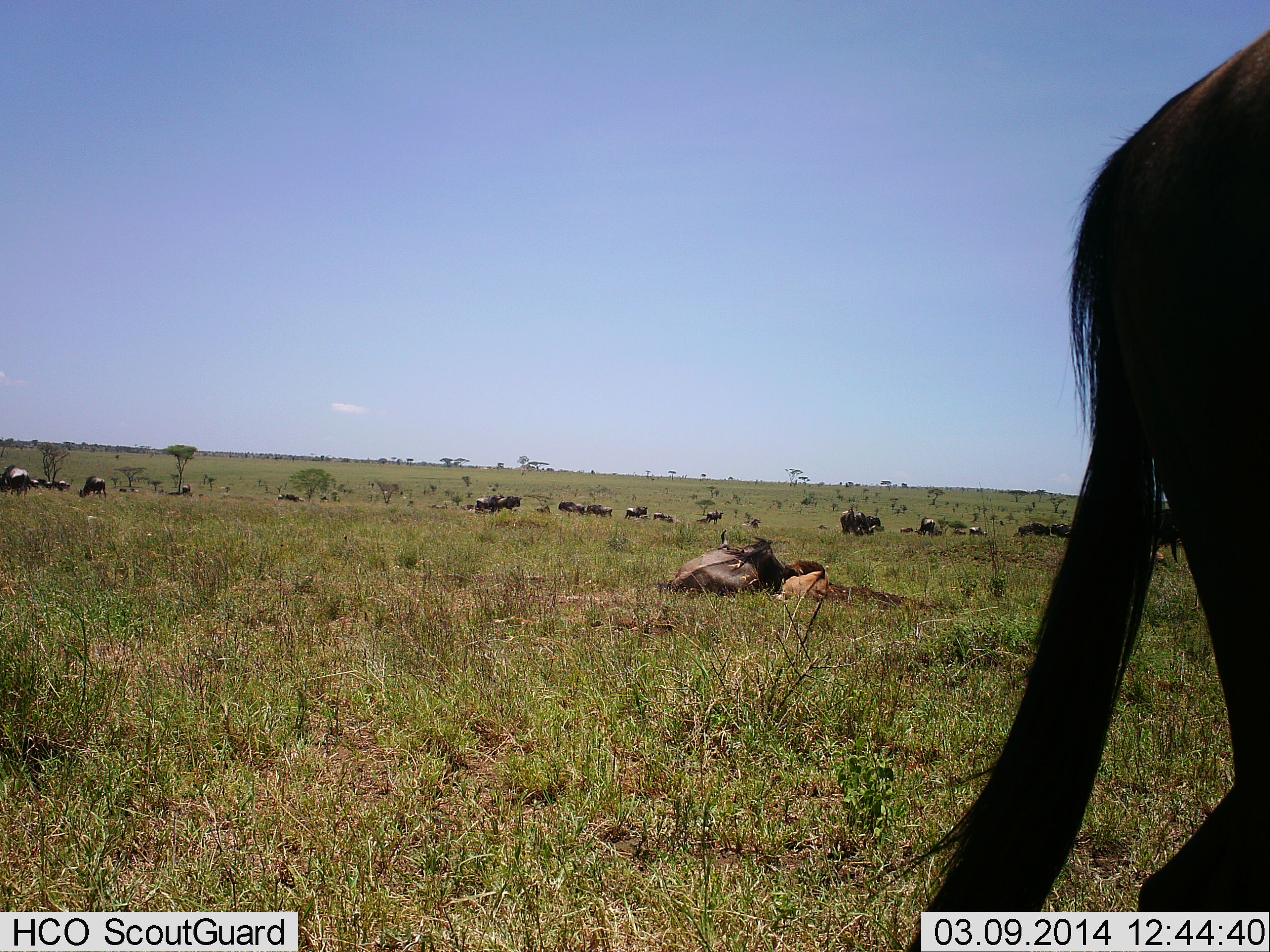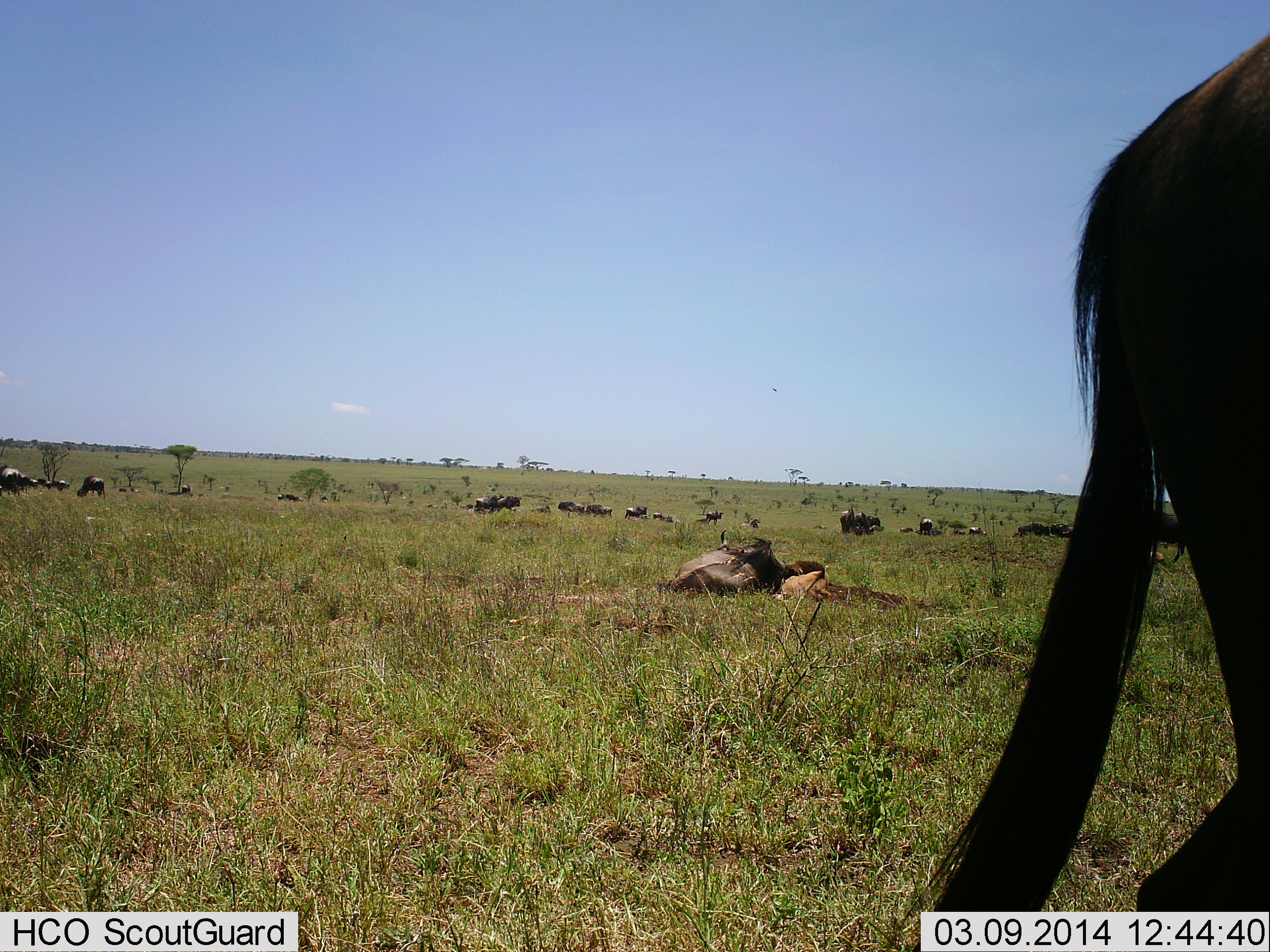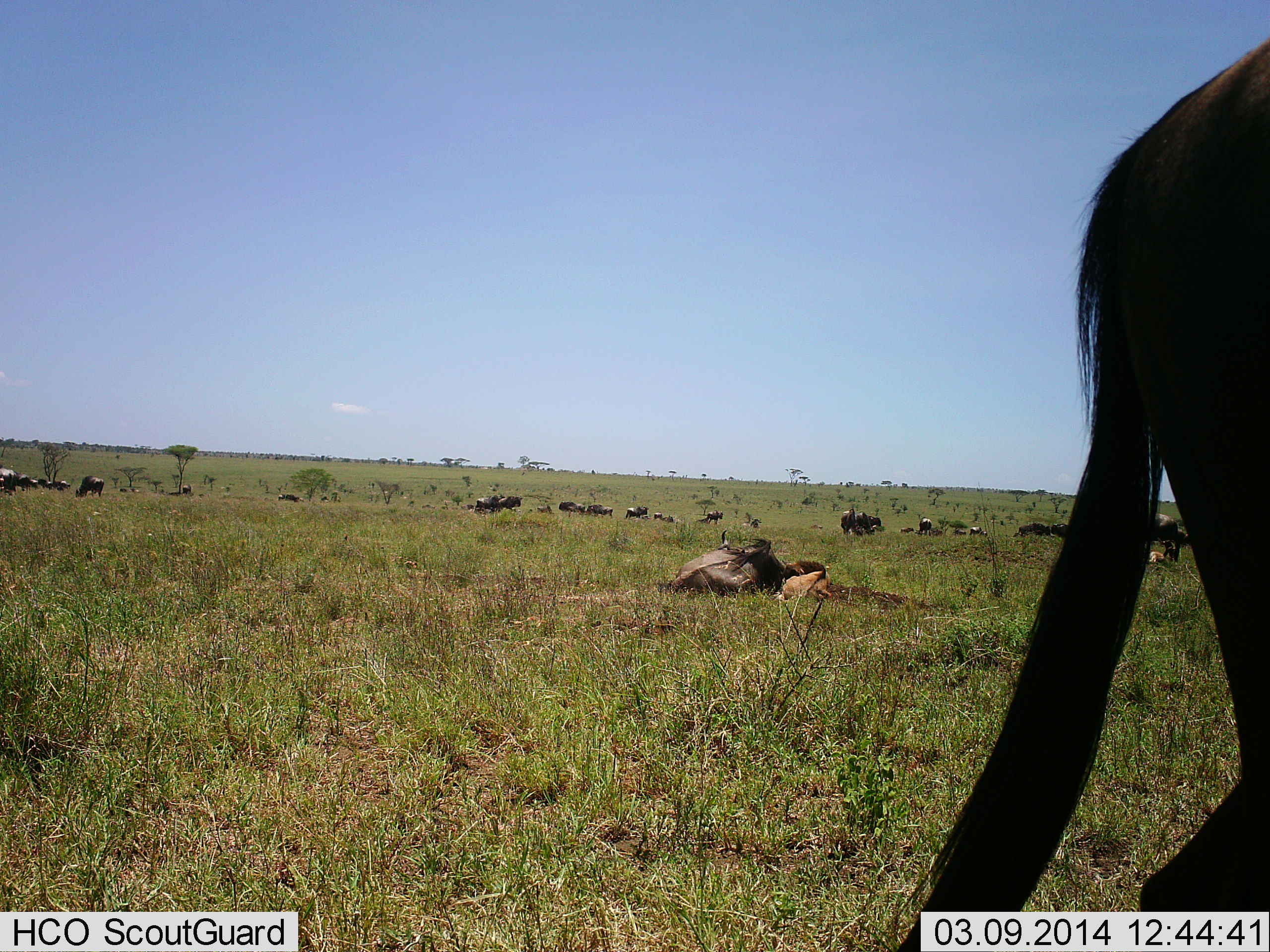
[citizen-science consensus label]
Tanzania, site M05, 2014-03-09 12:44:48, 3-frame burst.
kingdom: Animalia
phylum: Chordata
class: Mammalia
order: Artiodactyla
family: Bovidae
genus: Connochaetes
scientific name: Connochaetes taurinus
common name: blue wildebeest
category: wildebeest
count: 11-50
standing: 90%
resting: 90%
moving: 40%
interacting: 0%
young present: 30%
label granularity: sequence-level